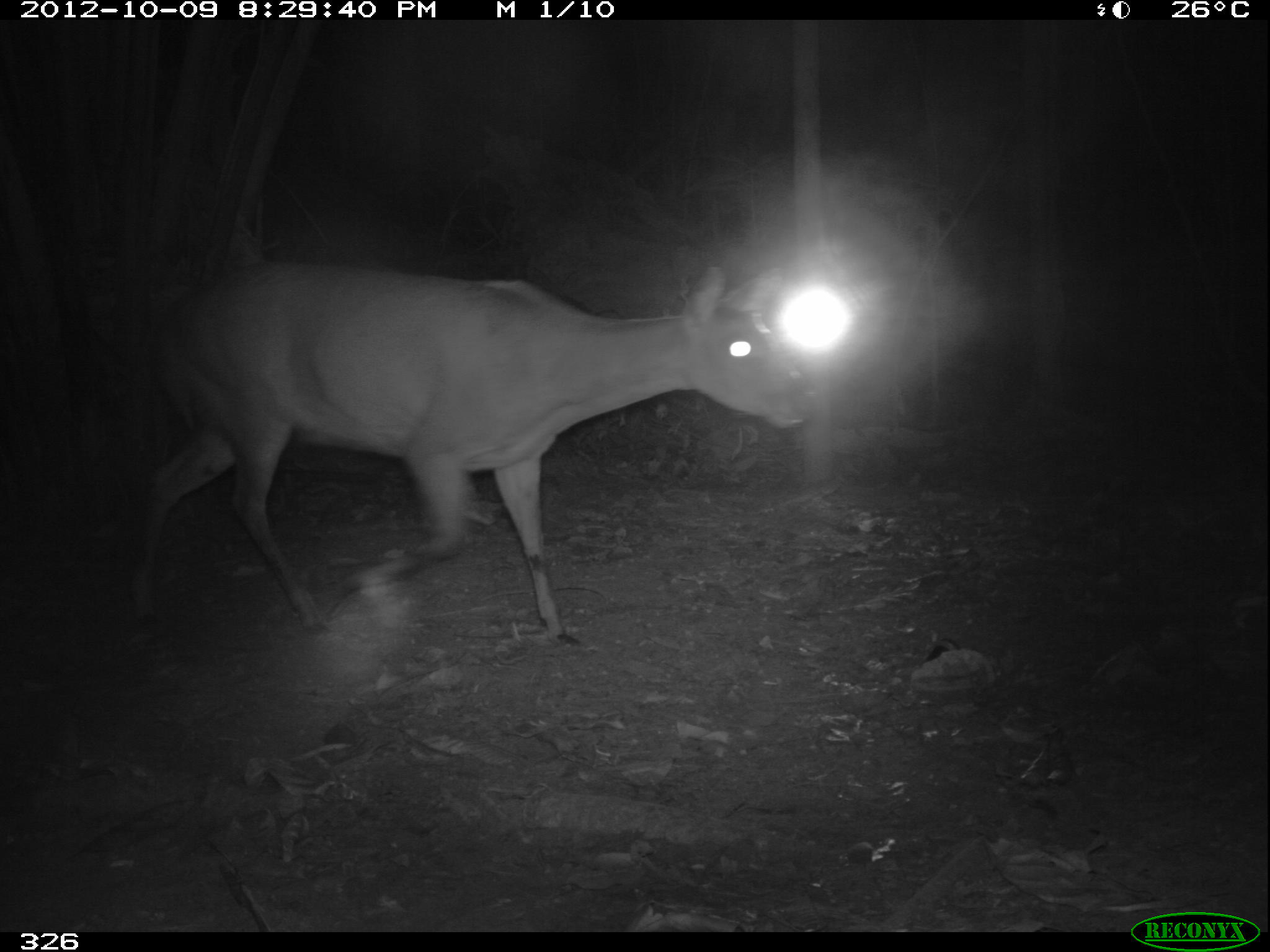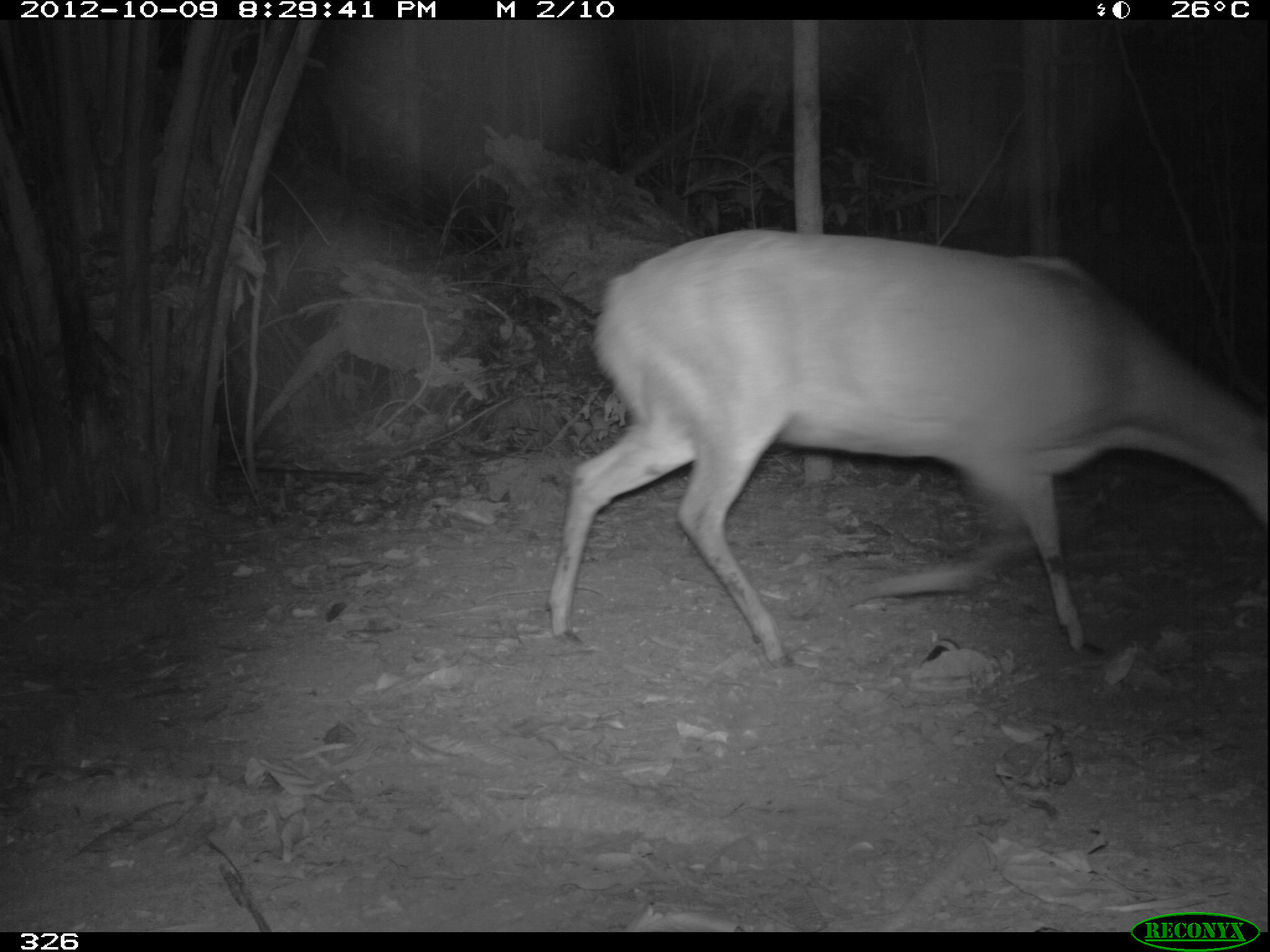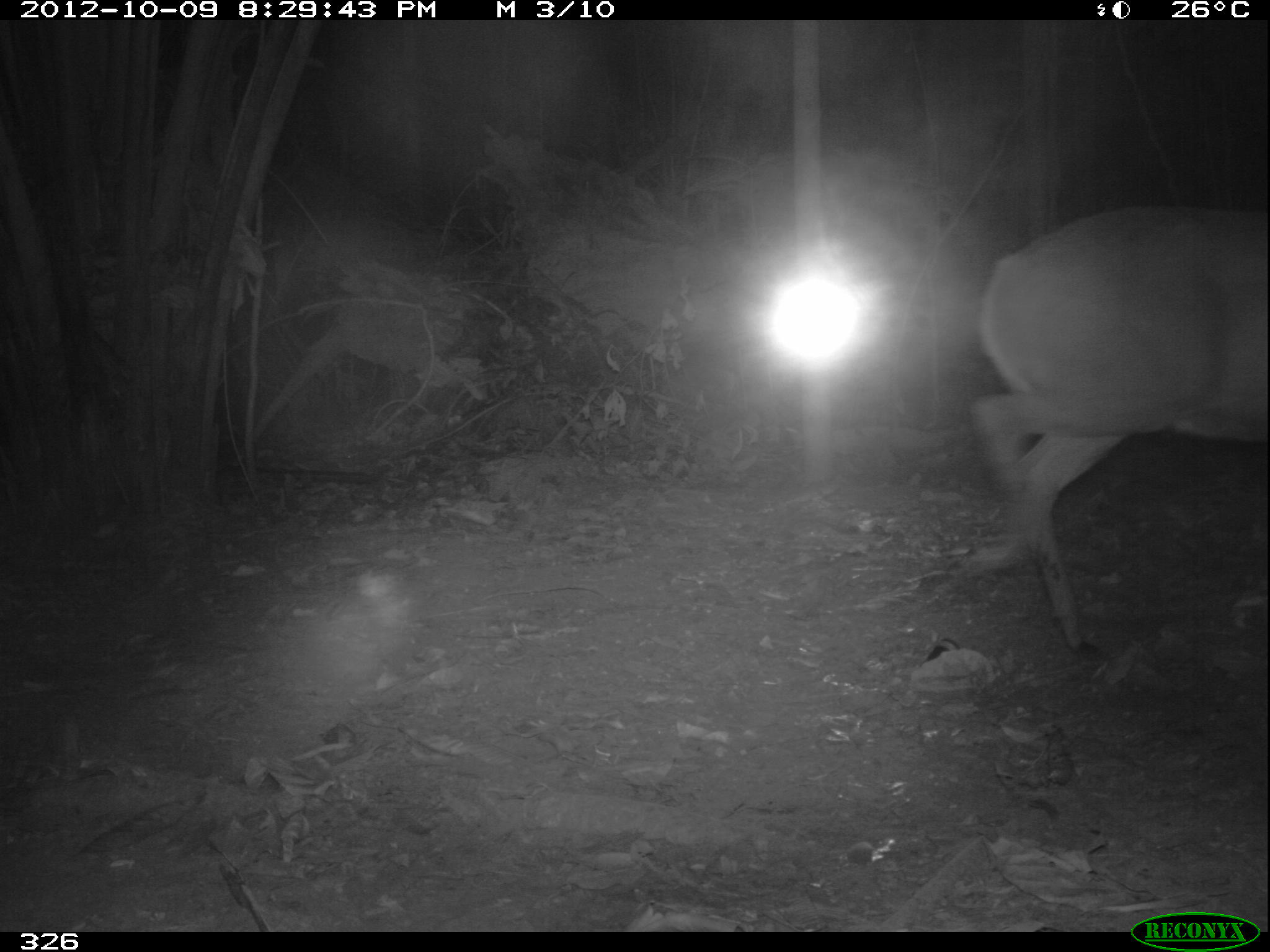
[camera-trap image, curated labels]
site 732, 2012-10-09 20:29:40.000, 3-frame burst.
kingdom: Animalia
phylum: Chordata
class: Mammalia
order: Artiodactyla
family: Cervidae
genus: Mazama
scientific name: Mazama americana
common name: red brocket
Mazama americana (red brocket).